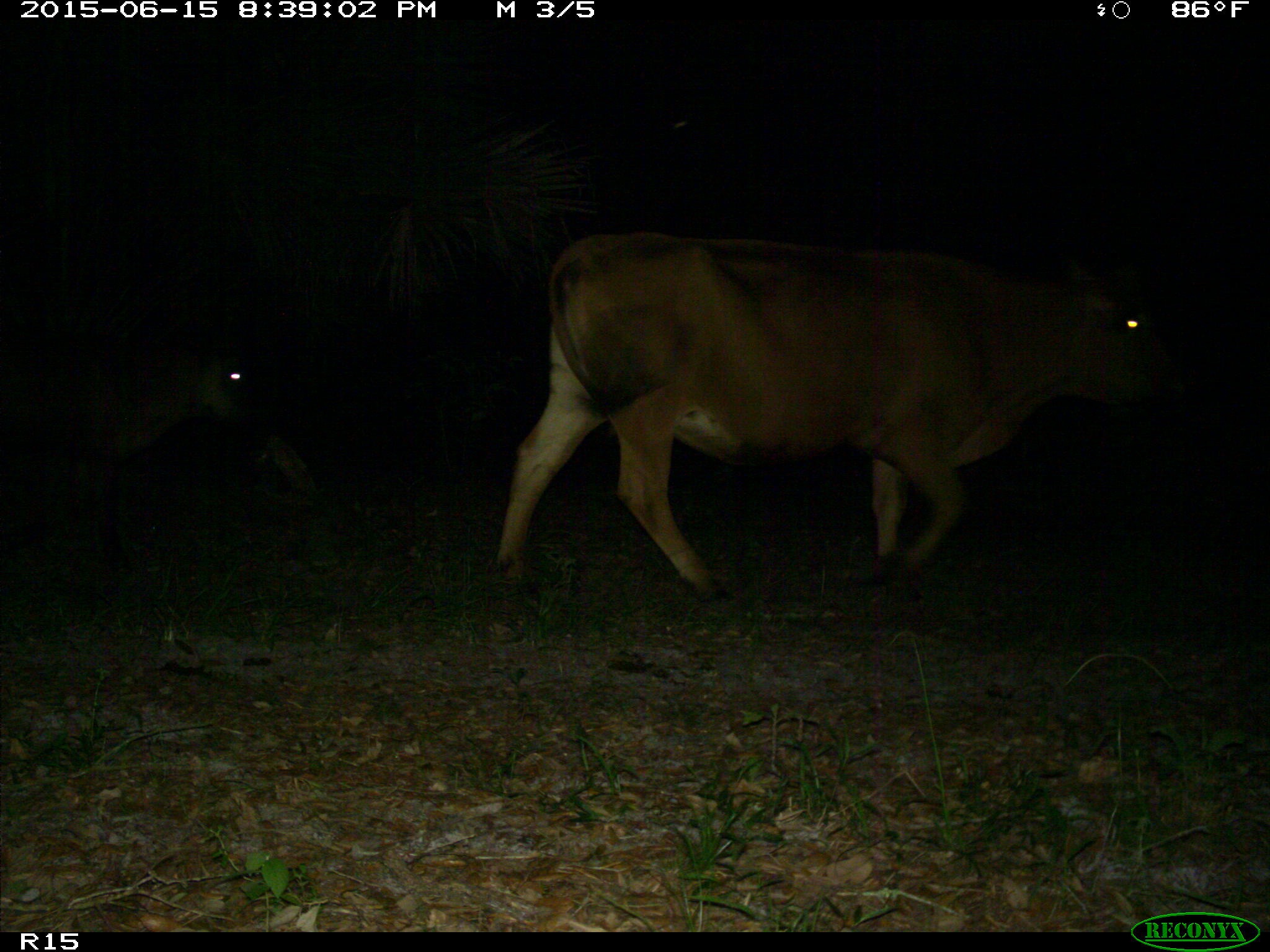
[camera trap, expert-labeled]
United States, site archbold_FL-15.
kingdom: Animalia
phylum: Chordata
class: Mammalia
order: Artiodactyla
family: Bovidae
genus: Bos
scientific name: Bos taurus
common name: domestic cow